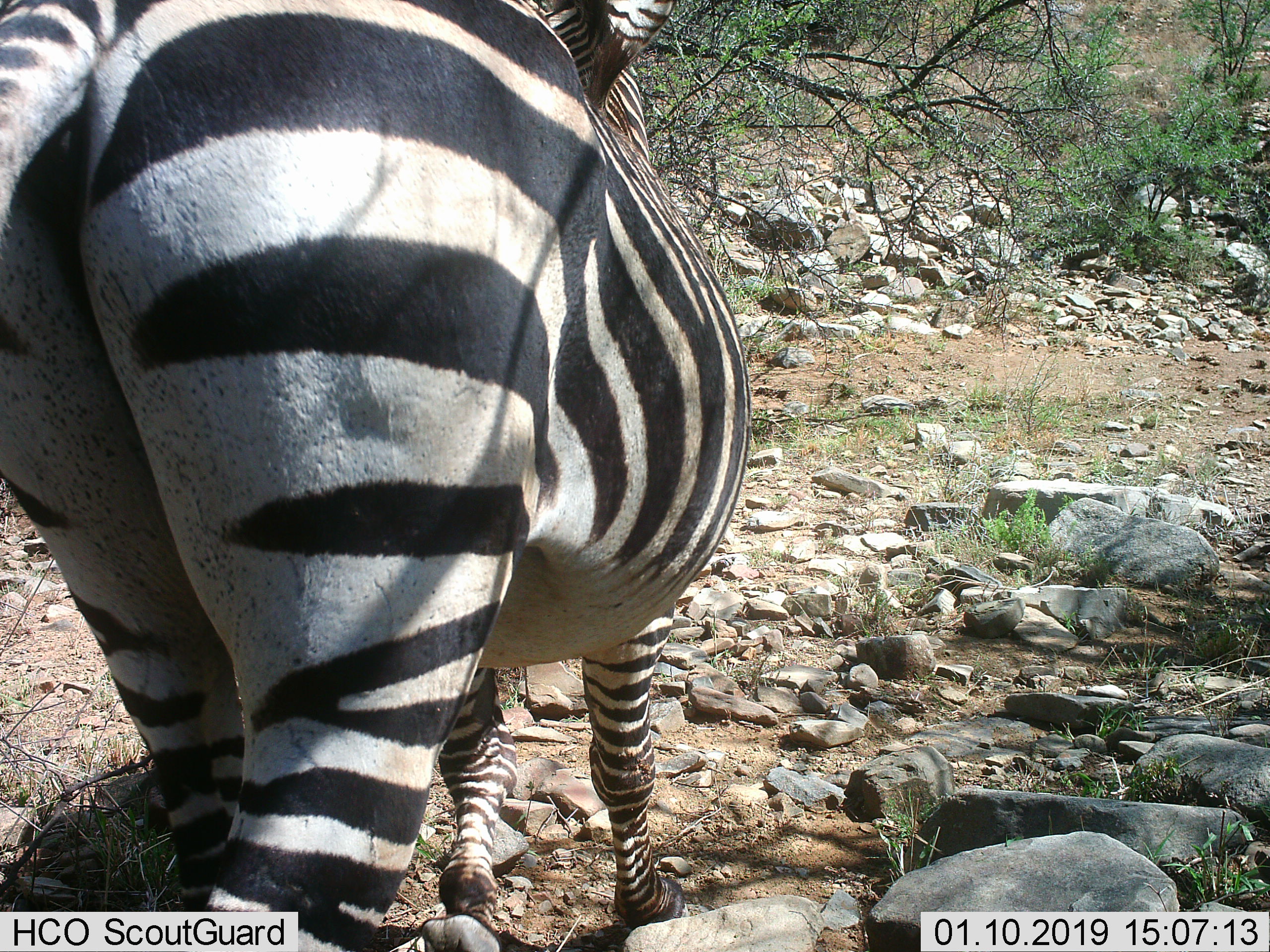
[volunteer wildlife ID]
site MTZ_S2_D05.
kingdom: Animalia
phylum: Chordata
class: Mammalia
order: Perissodactyla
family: Equidae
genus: Equus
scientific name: Equus zebra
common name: mountain zebra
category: zebramountain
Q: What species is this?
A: Zebramountain (mountain zebra) (Equus zebra).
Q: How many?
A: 1.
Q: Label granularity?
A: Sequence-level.